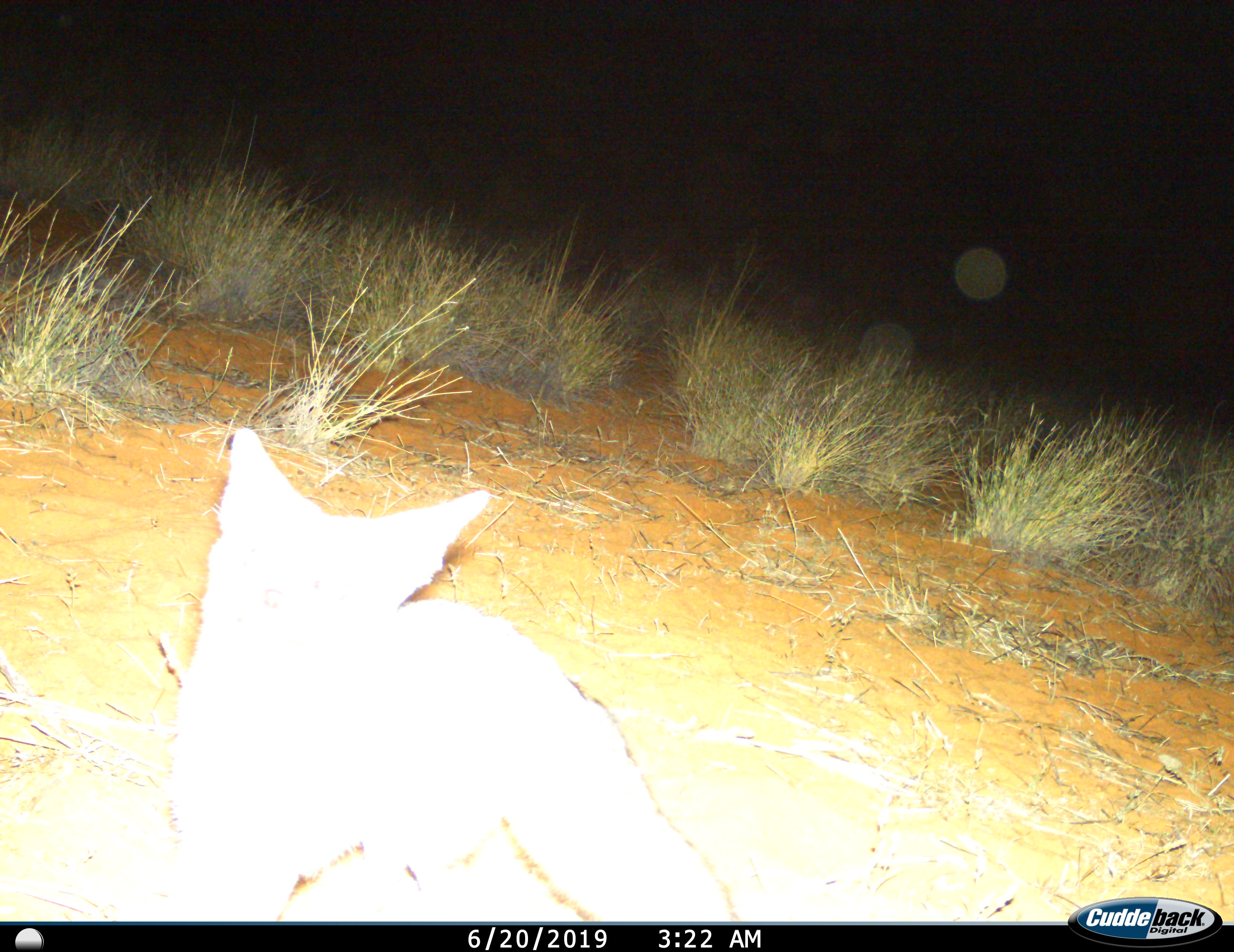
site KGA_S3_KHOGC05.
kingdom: Animalia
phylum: Chordata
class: Mammalia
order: Carnivora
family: Canidae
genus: Vulpes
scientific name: Vulpes chama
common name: cape fox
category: foxcape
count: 1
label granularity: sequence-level